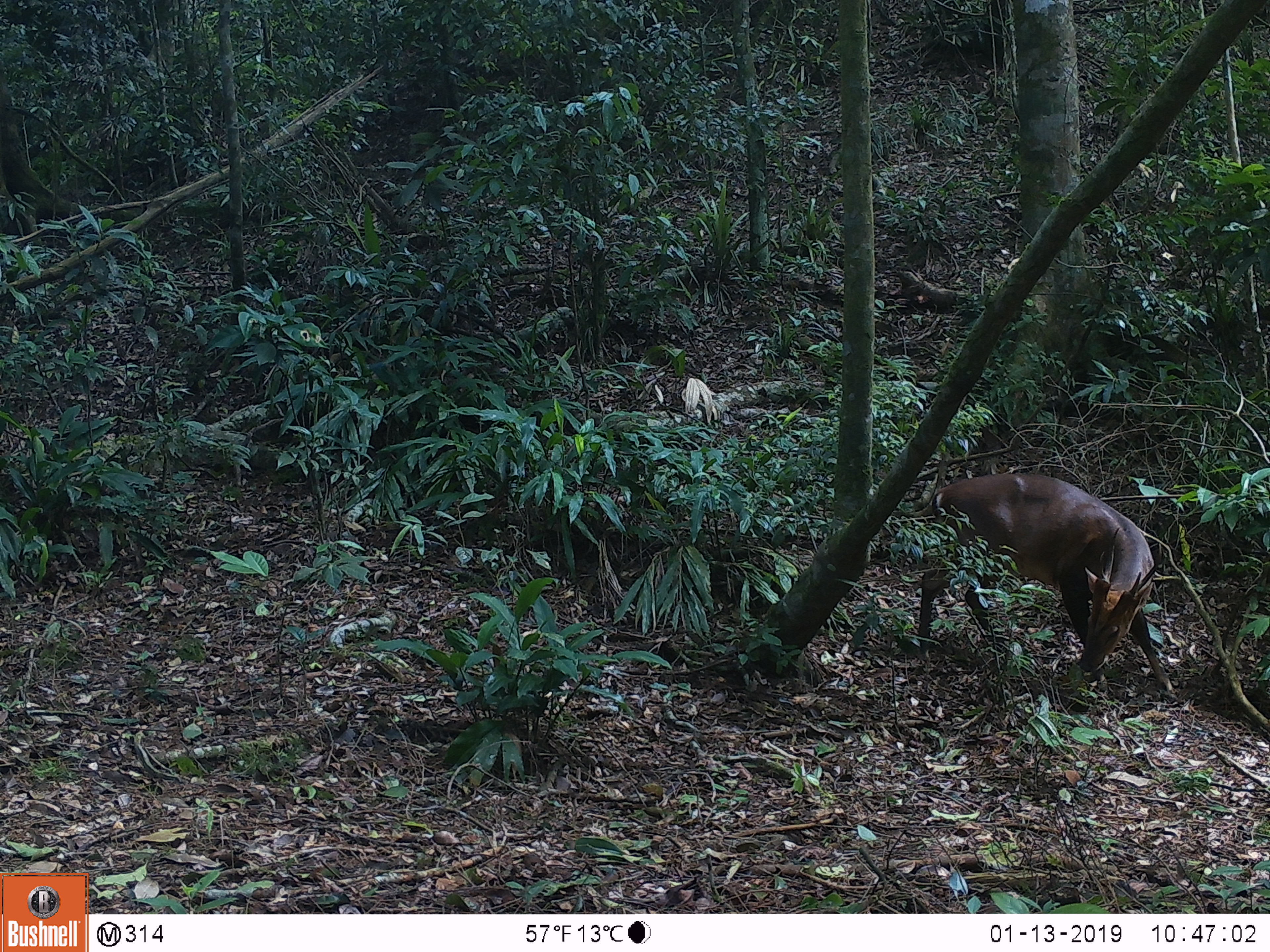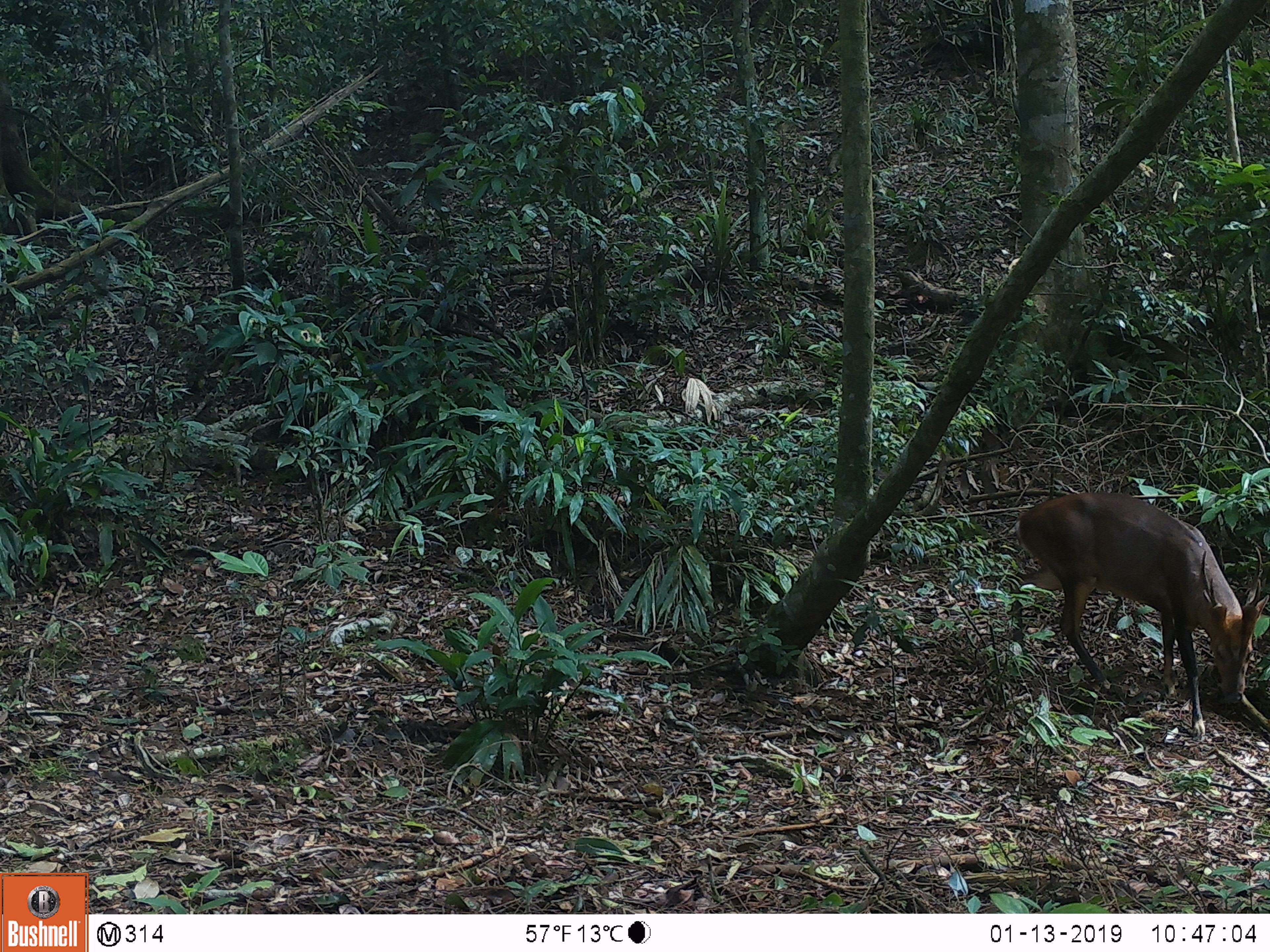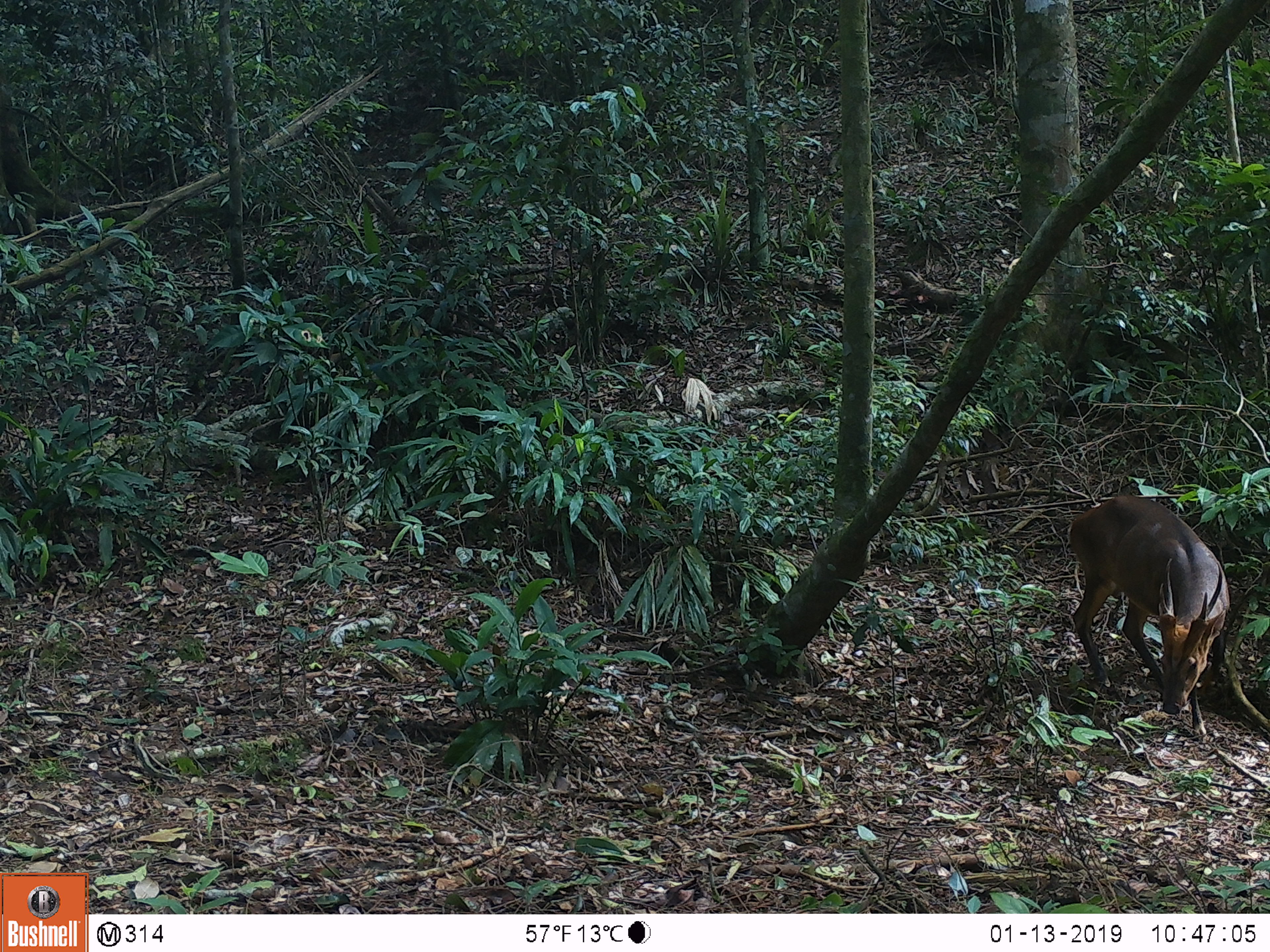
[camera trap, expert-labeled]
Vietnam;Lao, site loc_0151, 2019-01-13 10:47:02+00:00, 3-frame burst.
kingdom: Animalia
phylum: Chordata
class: Mammalia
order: Artiodactyla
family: Cervidae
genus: Muntiacus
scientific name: Muntiacus vuquangensis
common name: large-antlered muntjac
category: large antlered muntjac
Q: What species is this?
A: Large antlered muntjac (large-antlered muntjac) (Muntiacus vuquangensis).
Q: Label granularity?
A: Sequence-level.